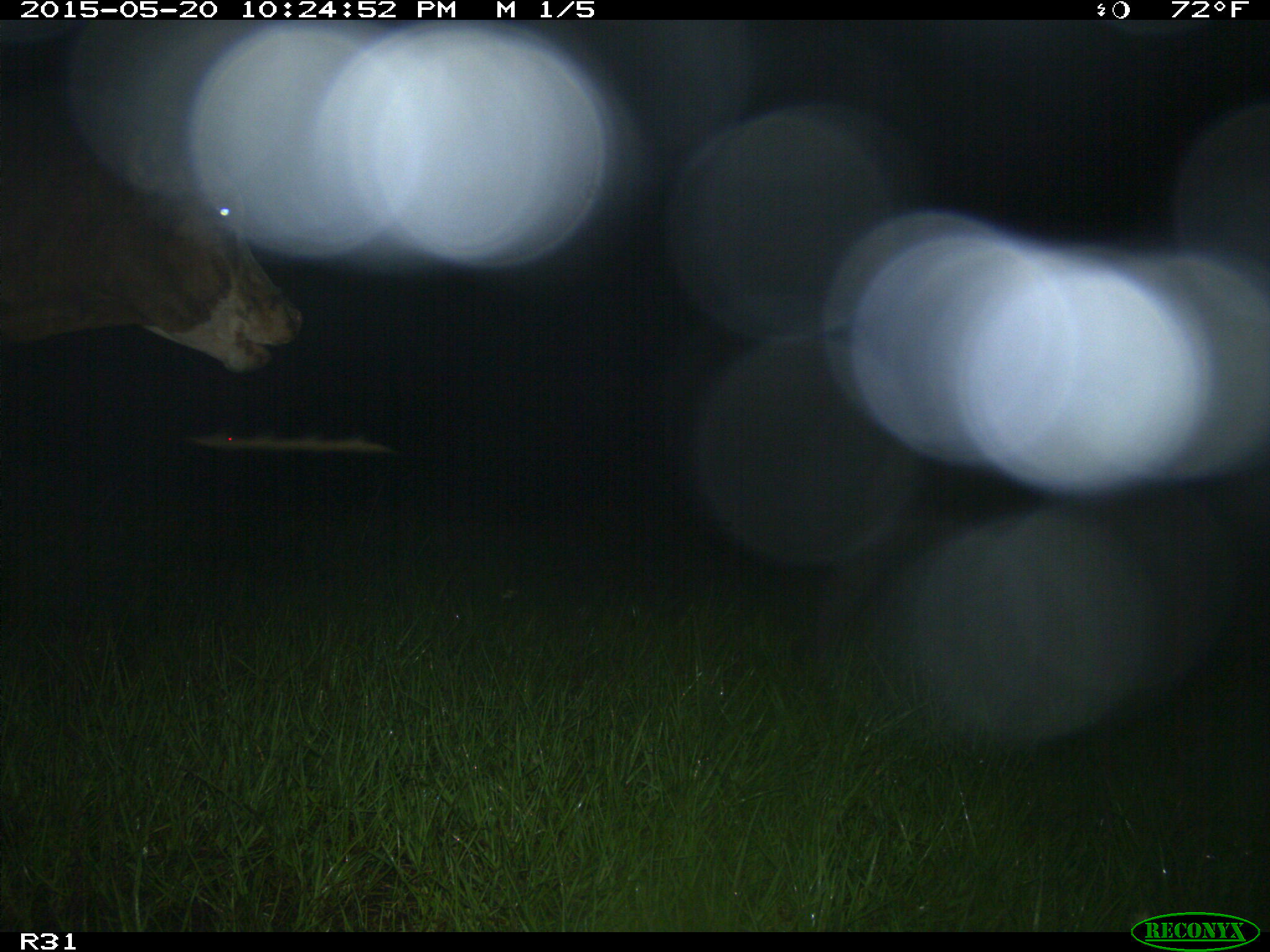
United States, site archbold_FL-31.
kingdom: Animalia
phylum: Chordata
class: Mammalia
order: Artiodactyla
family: Bovidae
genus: Bos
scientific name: Bos taurus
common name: domestic cow